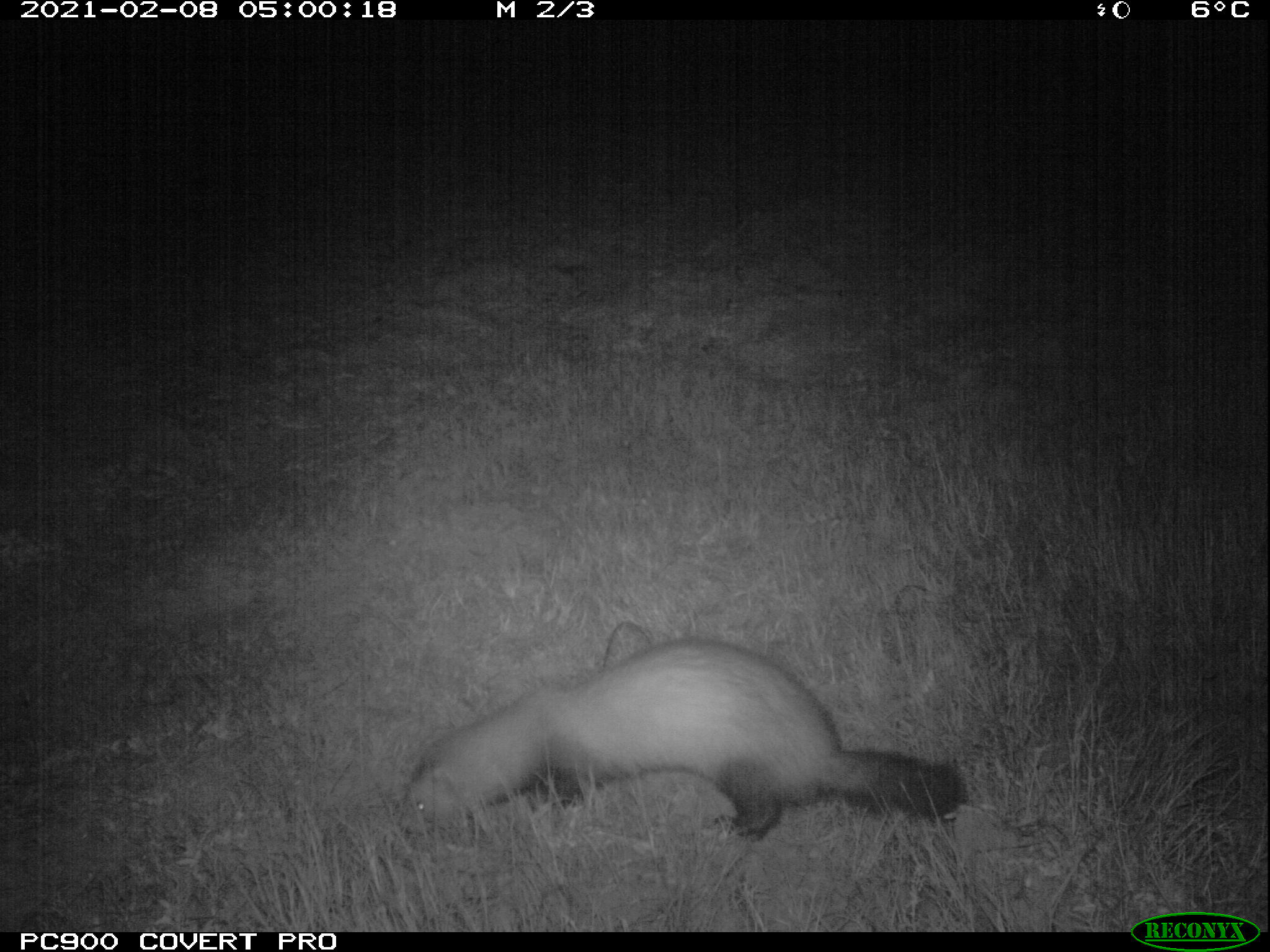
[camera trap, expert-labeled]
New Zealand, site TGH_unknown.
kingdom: Animalia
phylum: Chordata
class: Mammalia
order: Carnivora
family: Mustelidae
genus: Mustela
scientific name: Mustela furo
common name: ferret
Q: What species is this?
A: Ferret (Mustela furo).